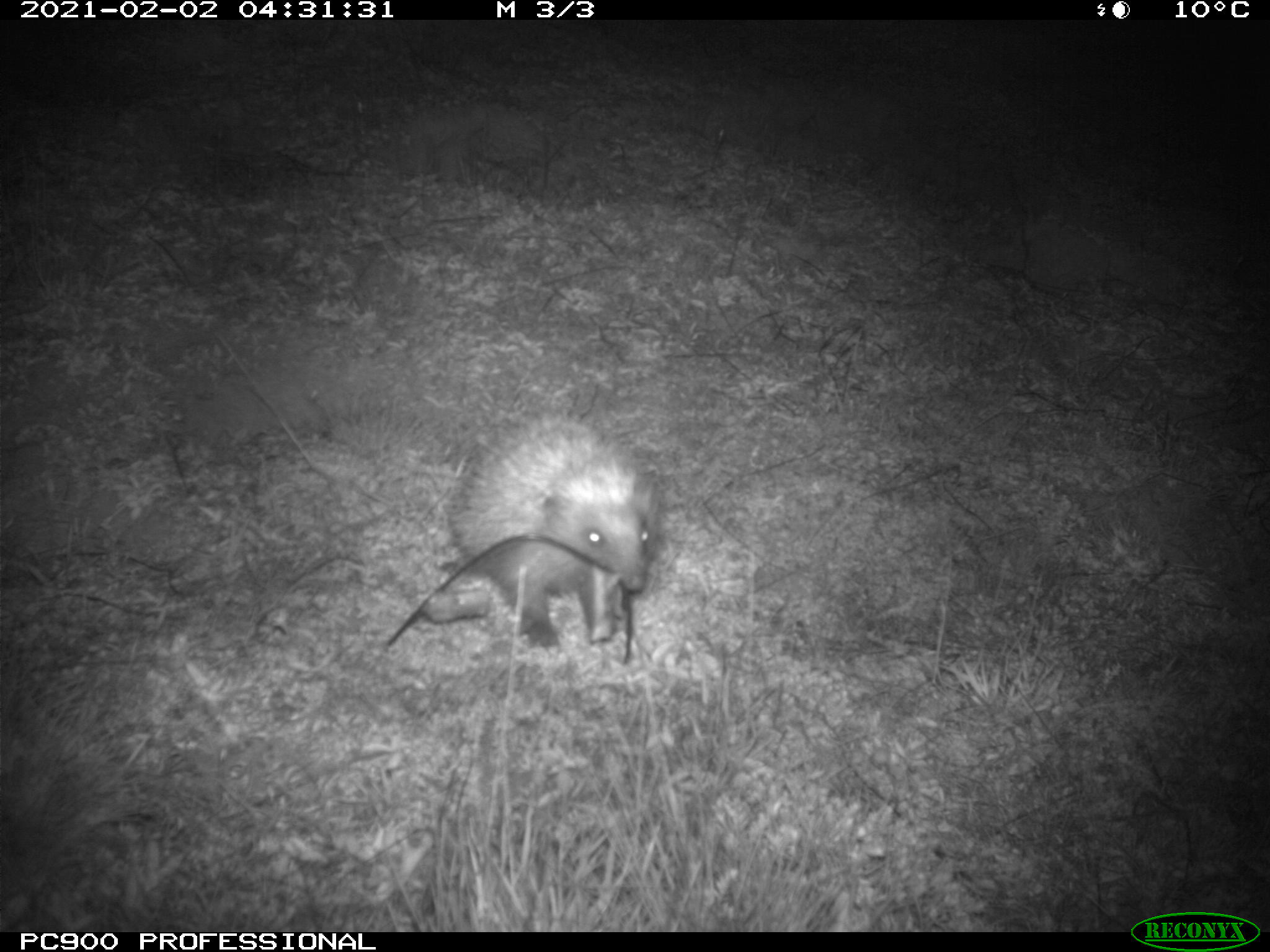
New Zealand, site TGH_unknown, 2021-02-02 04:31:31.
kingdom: Animalia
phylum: Chordata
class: Mammalia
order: Eulipotyphla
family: Erinaceidae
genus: Erinaceus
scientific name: Erinaceus europaeus europaeus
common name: european hedgehog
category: hedgehog